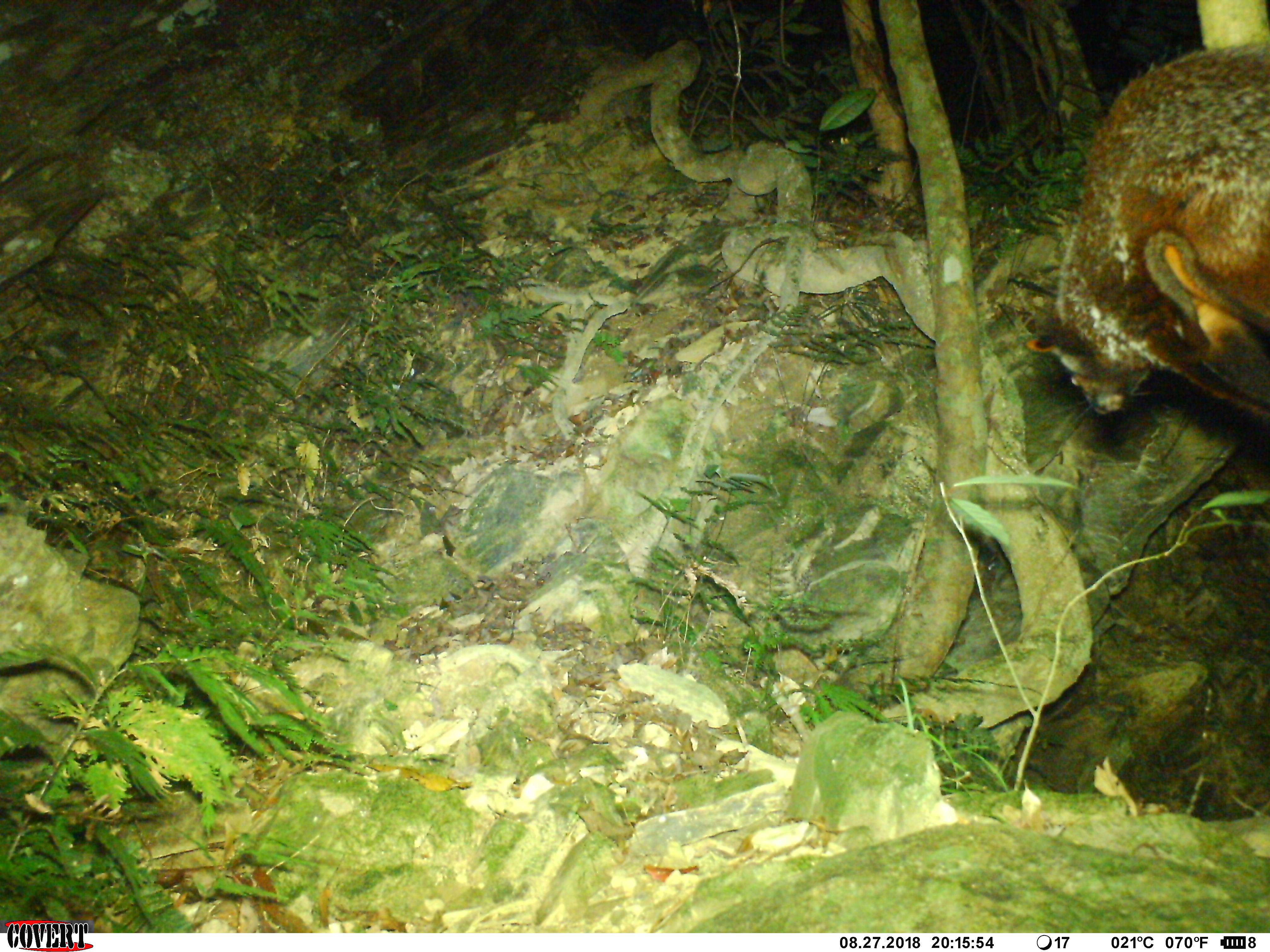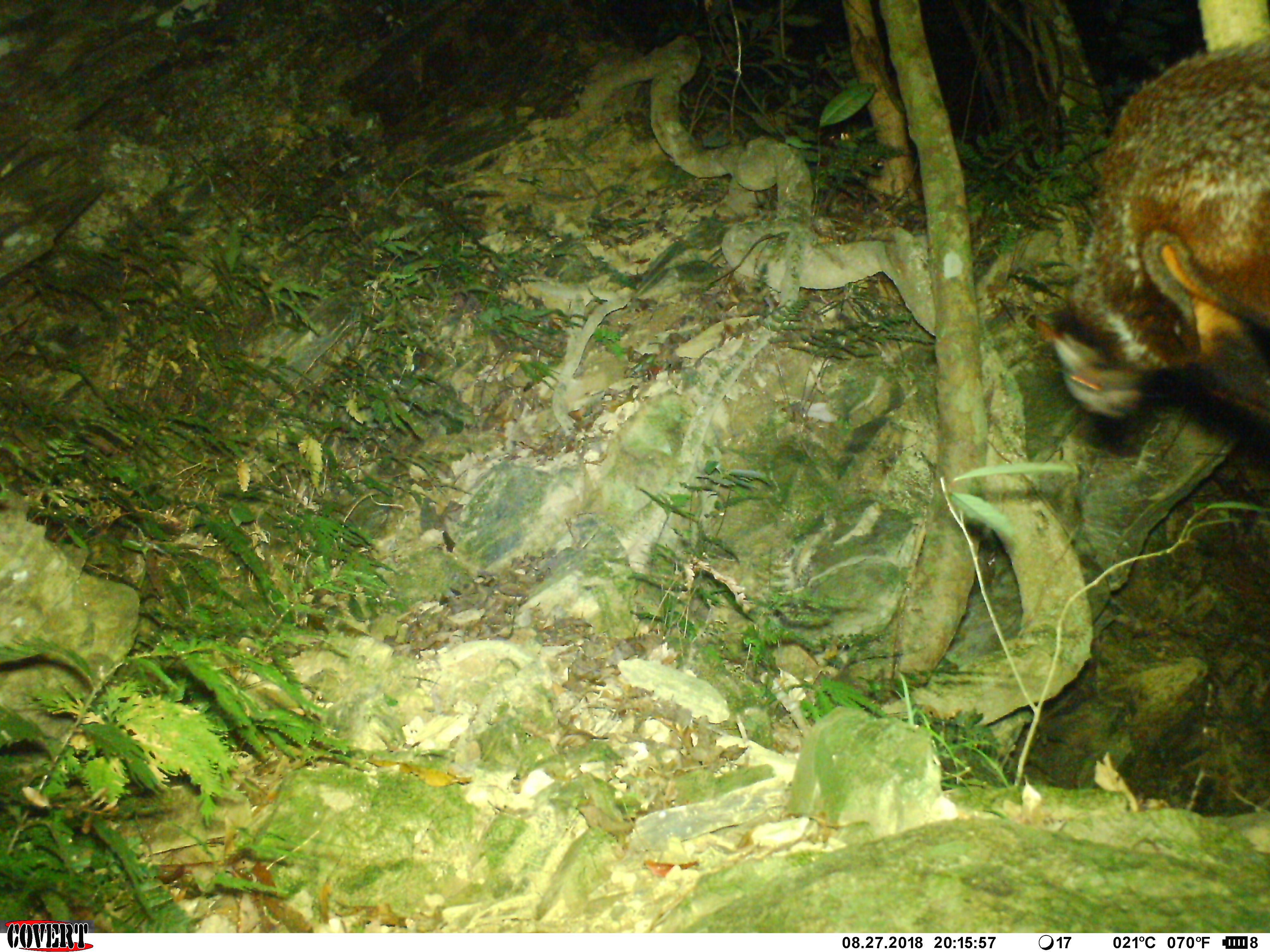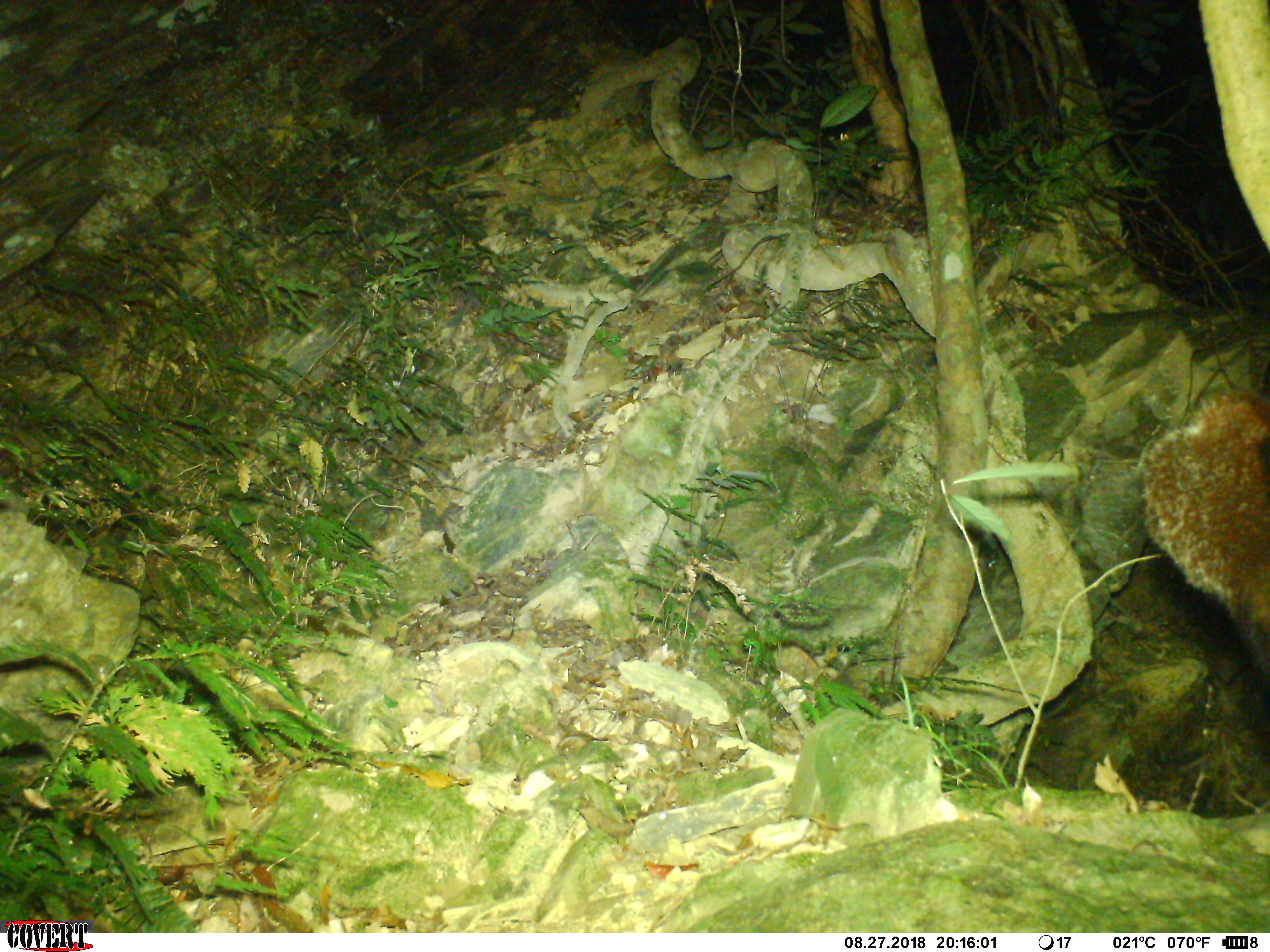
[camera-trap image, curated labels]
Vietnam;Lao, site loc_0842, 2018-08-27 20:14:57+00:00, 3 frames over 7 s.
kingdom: Animalia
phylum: Chordata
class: Mammalia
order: Rodentia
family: Sciuridae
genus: Petaurista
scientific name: Petaurista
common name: giant flying squirrel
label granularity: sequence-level